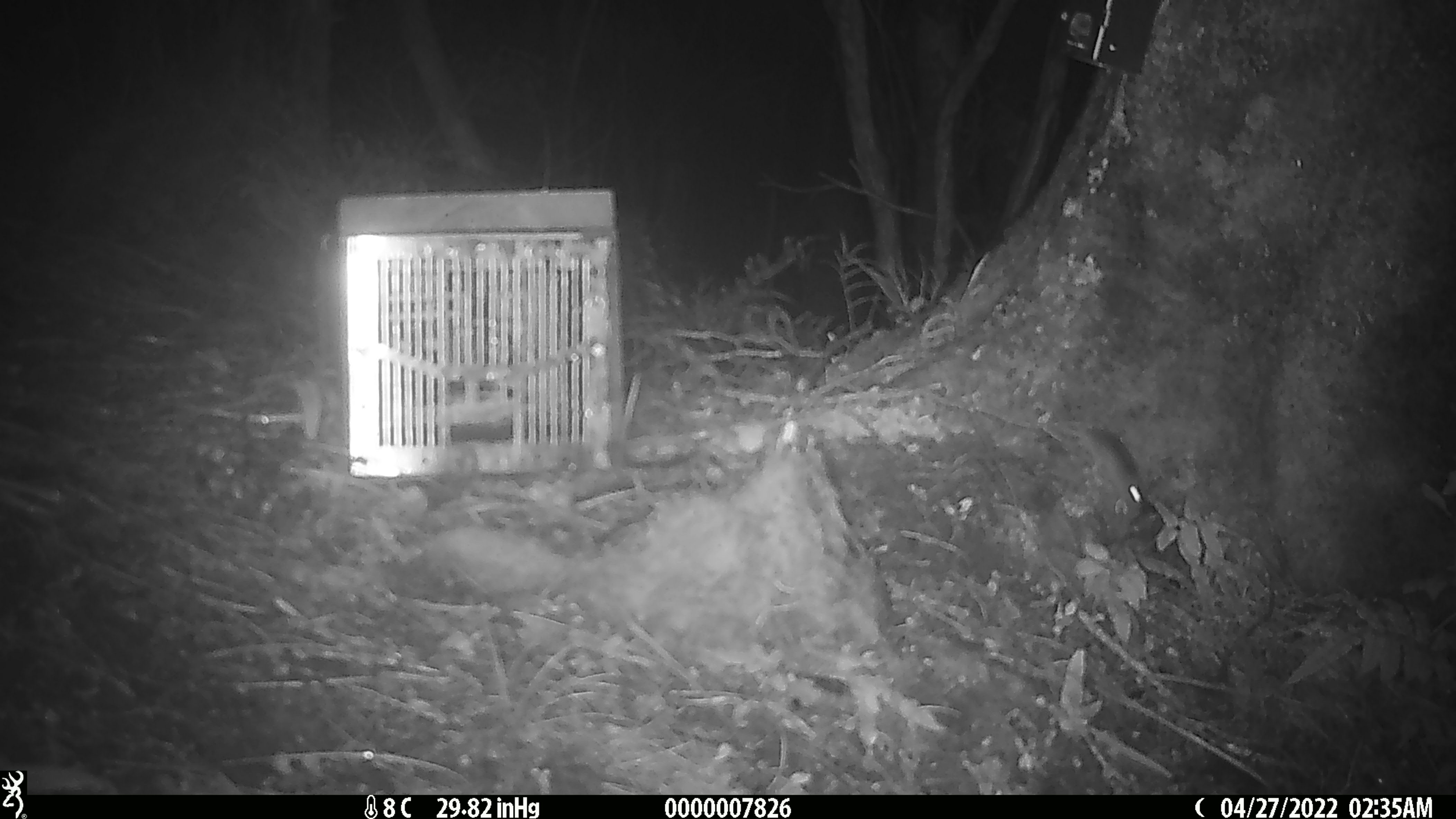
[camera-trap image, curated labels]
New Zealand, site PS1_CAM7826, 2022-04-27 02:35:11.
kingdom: Animalia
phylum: Chordata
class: Mammalia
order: Rodentia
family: Muridae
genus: Mus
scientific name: Mus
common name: mouse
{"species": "mouse (Mus)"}